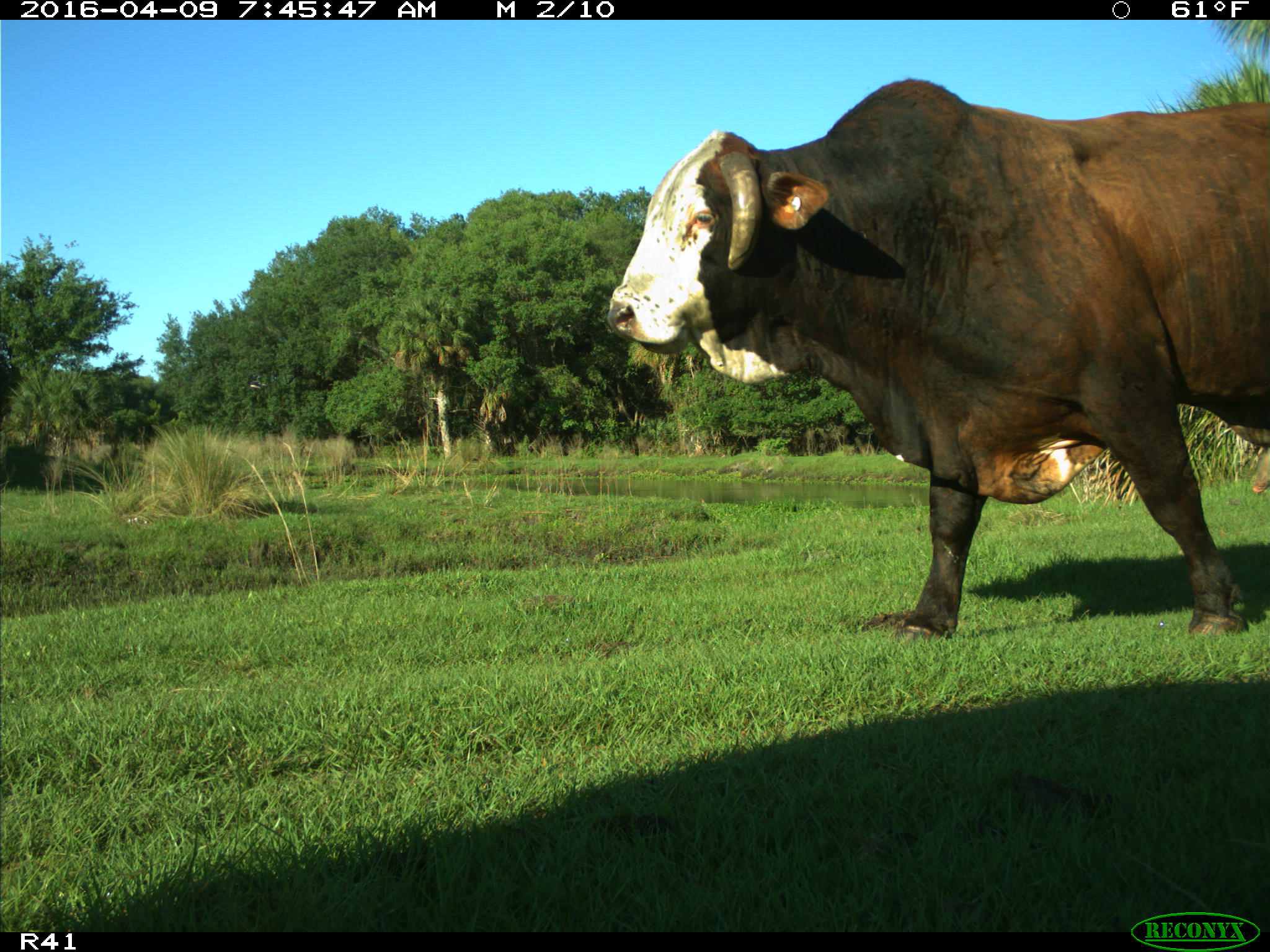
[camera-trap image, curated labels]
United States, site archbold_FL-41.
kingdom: Animalia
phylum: Chordata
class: Mammalia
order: Artiodactyla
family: Bovidae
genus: Bos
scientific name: Bos taurus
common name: domestic cow